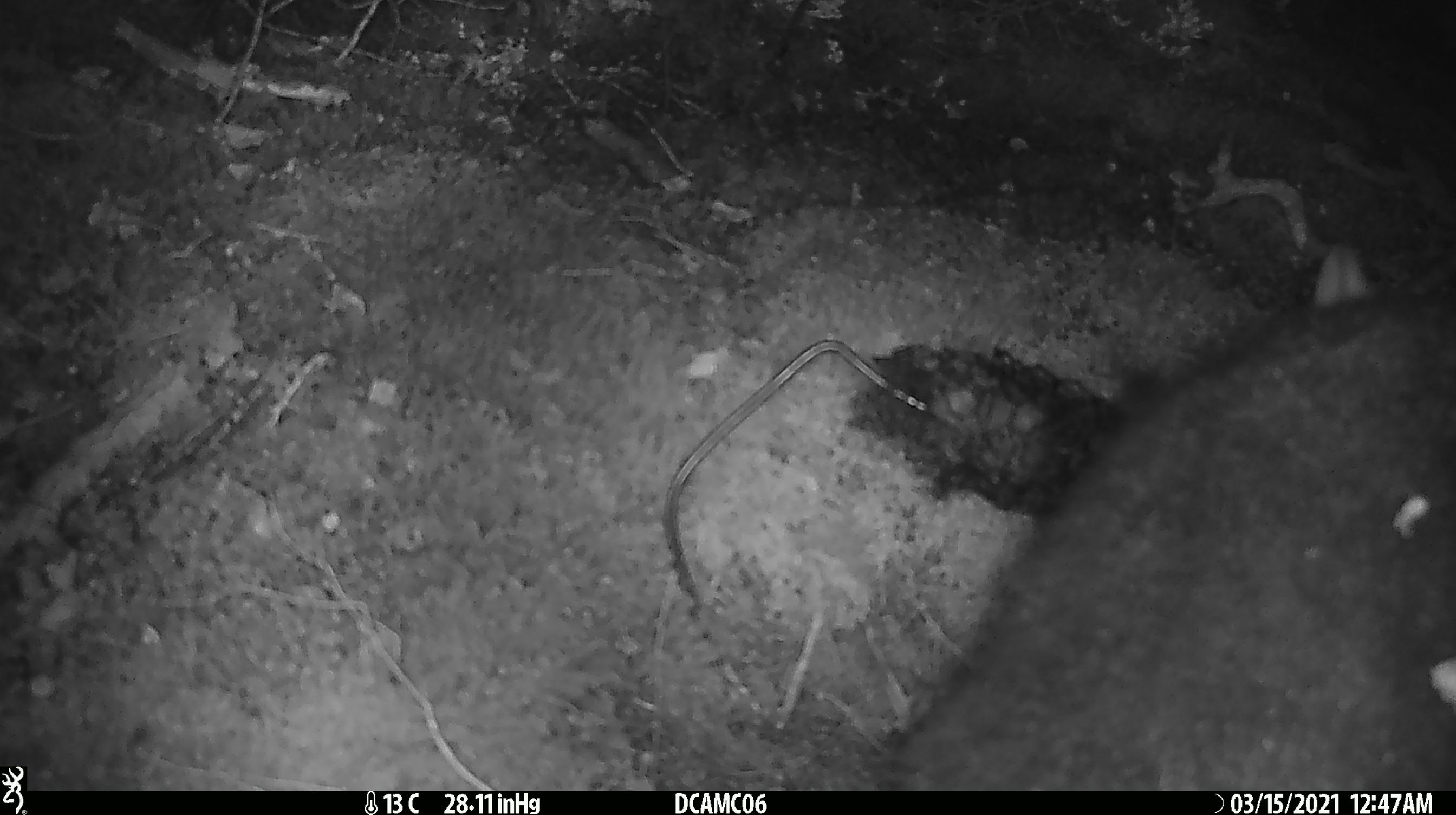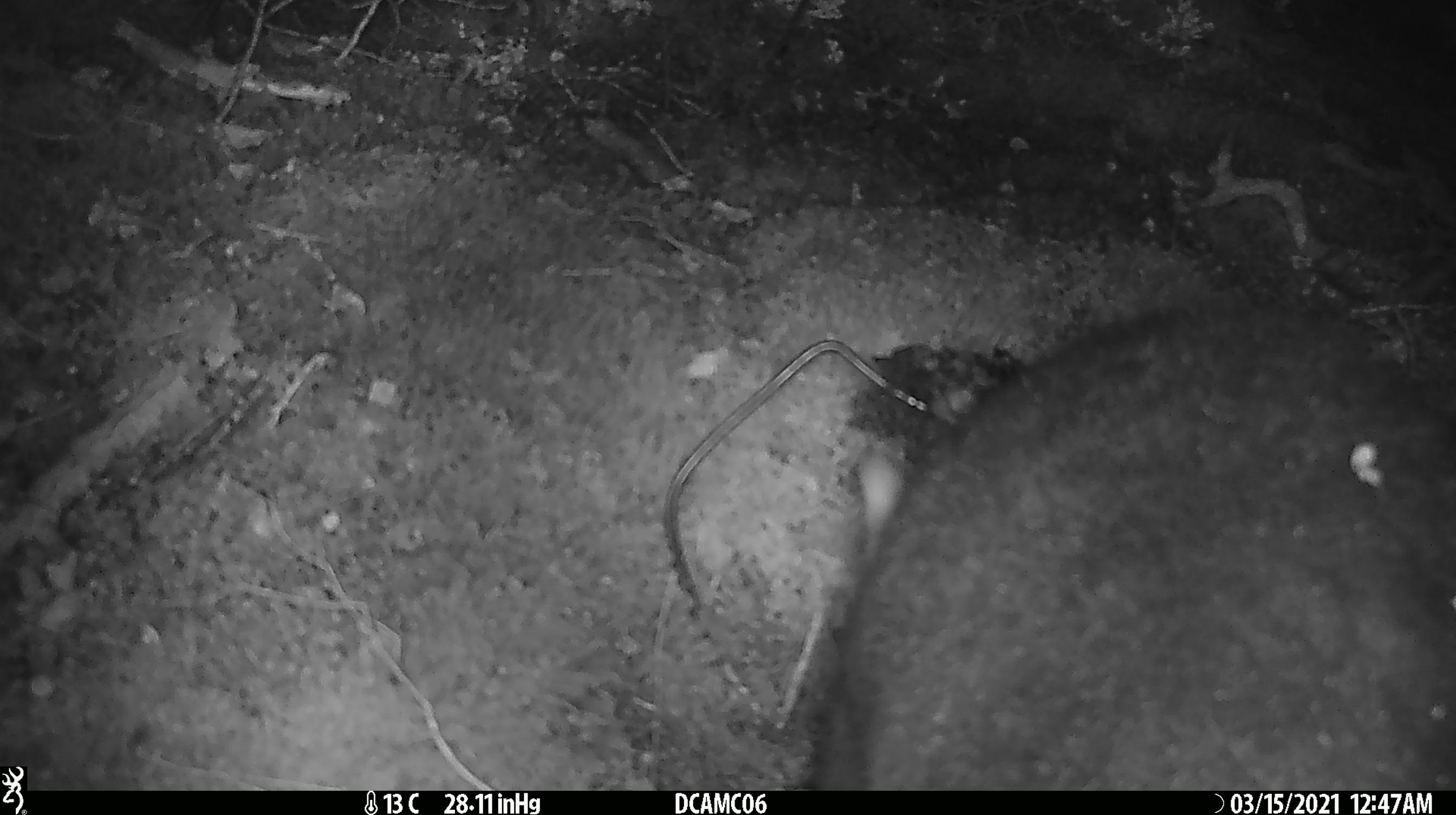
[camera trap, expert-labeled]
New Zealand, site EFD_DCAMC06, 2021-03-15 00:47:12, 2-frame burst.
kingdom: Animalia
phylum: Chordata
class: Mammalia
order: Diprotodontia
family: Phalangeridae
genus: Trichosurus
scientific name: Trichosurus vulpecula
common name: common brushtail possum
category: possum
Possum (common brushtail possum) (Trichosurus vulpecula).